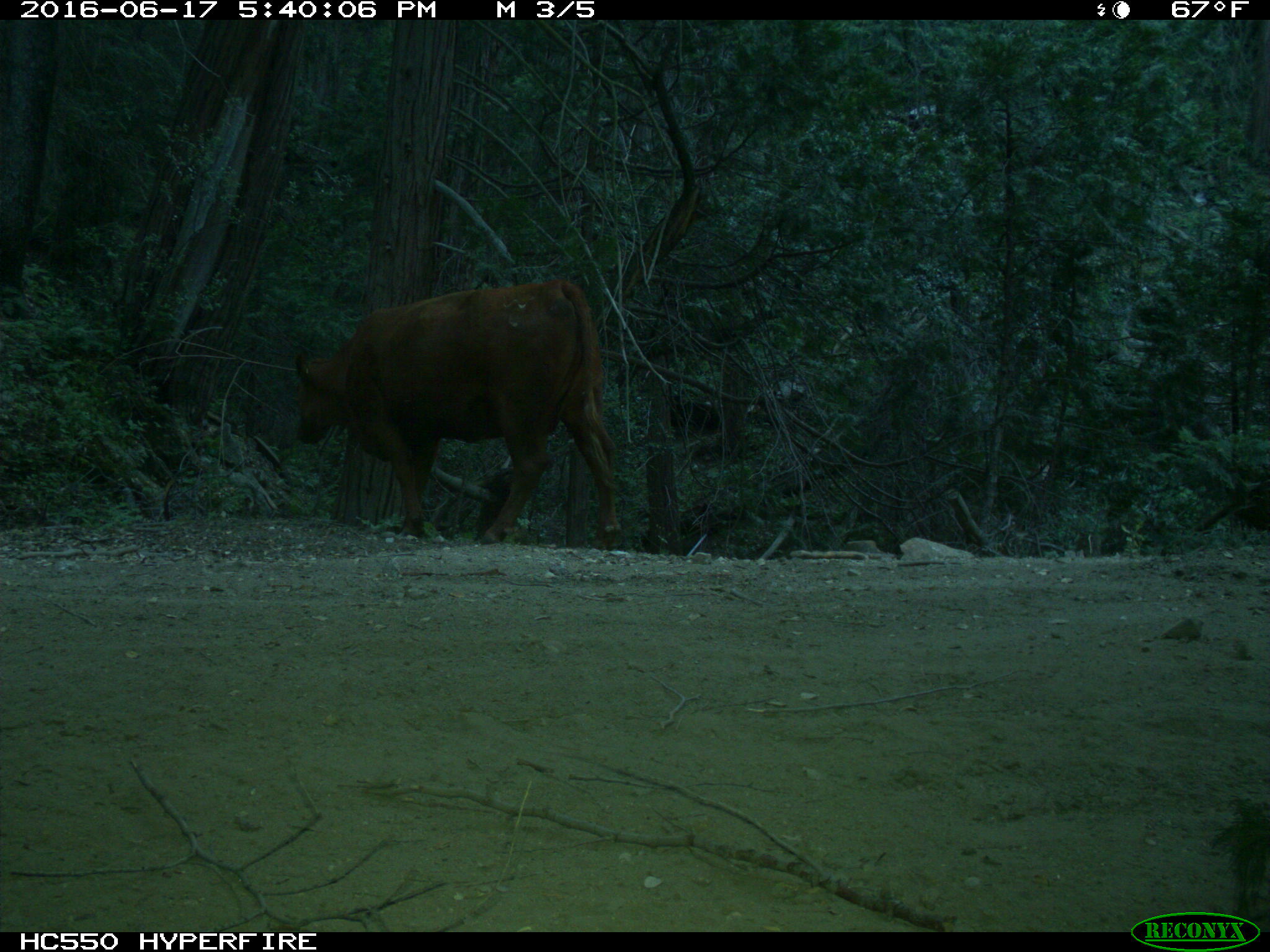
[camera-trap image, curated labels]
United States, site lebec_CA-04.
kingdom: Animalia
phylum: Chordata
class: Mammalia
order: Artiodactyla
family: Bovidae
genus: Bos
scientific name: Bos taurus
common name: domestic cow